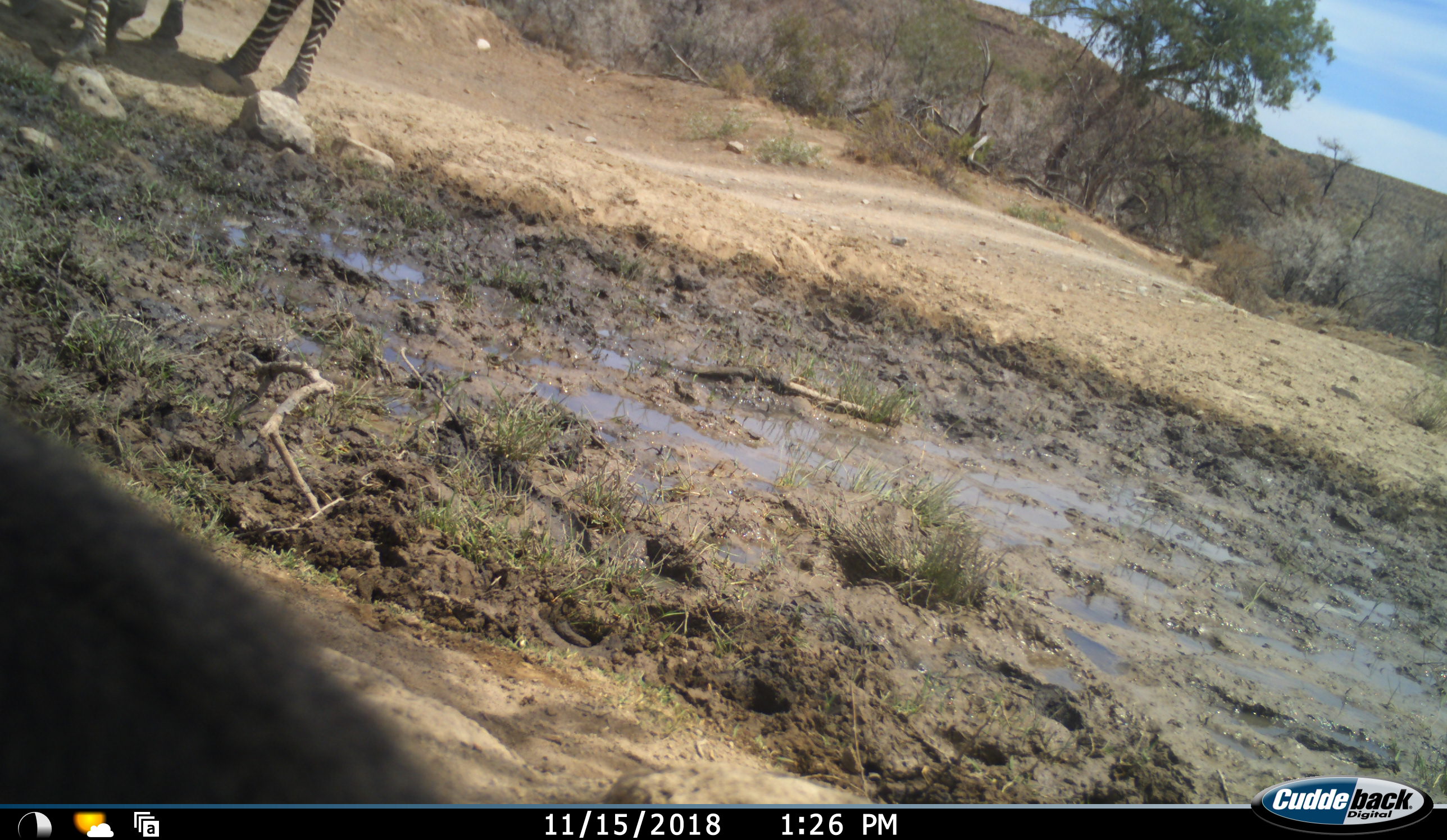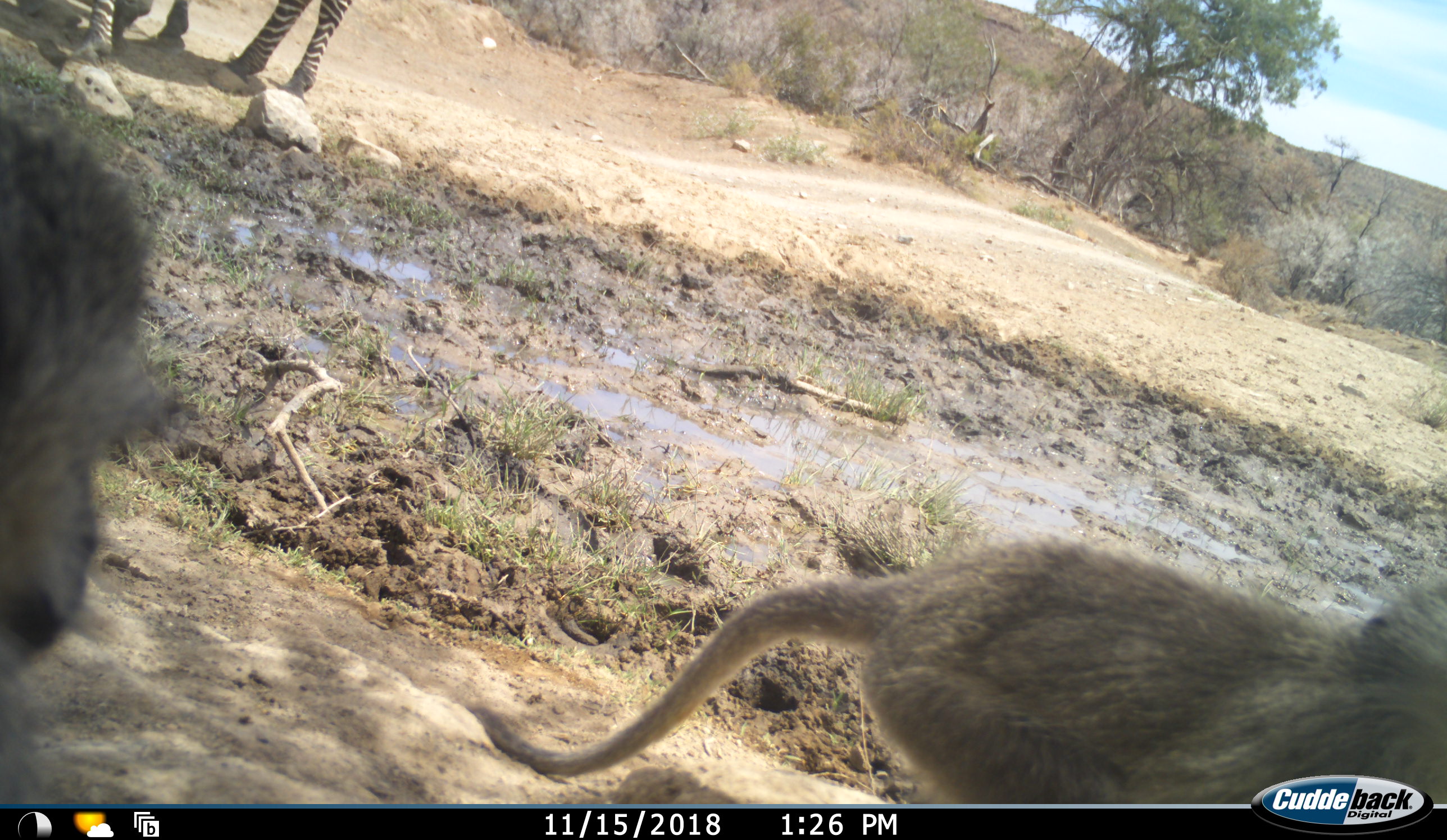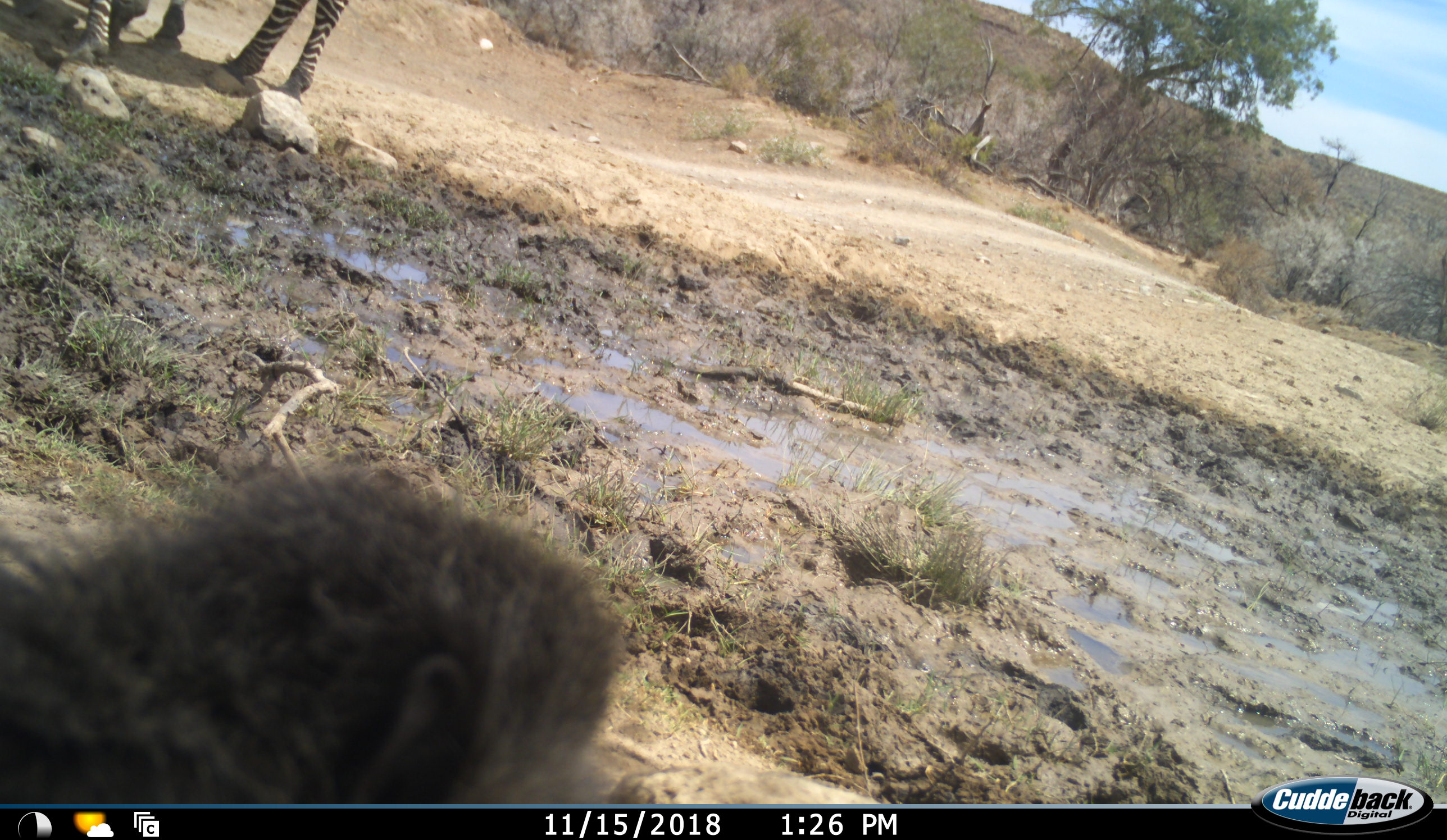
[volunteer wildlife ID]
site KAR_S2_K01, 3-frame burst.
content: unidentified animal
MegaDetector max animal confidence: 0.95